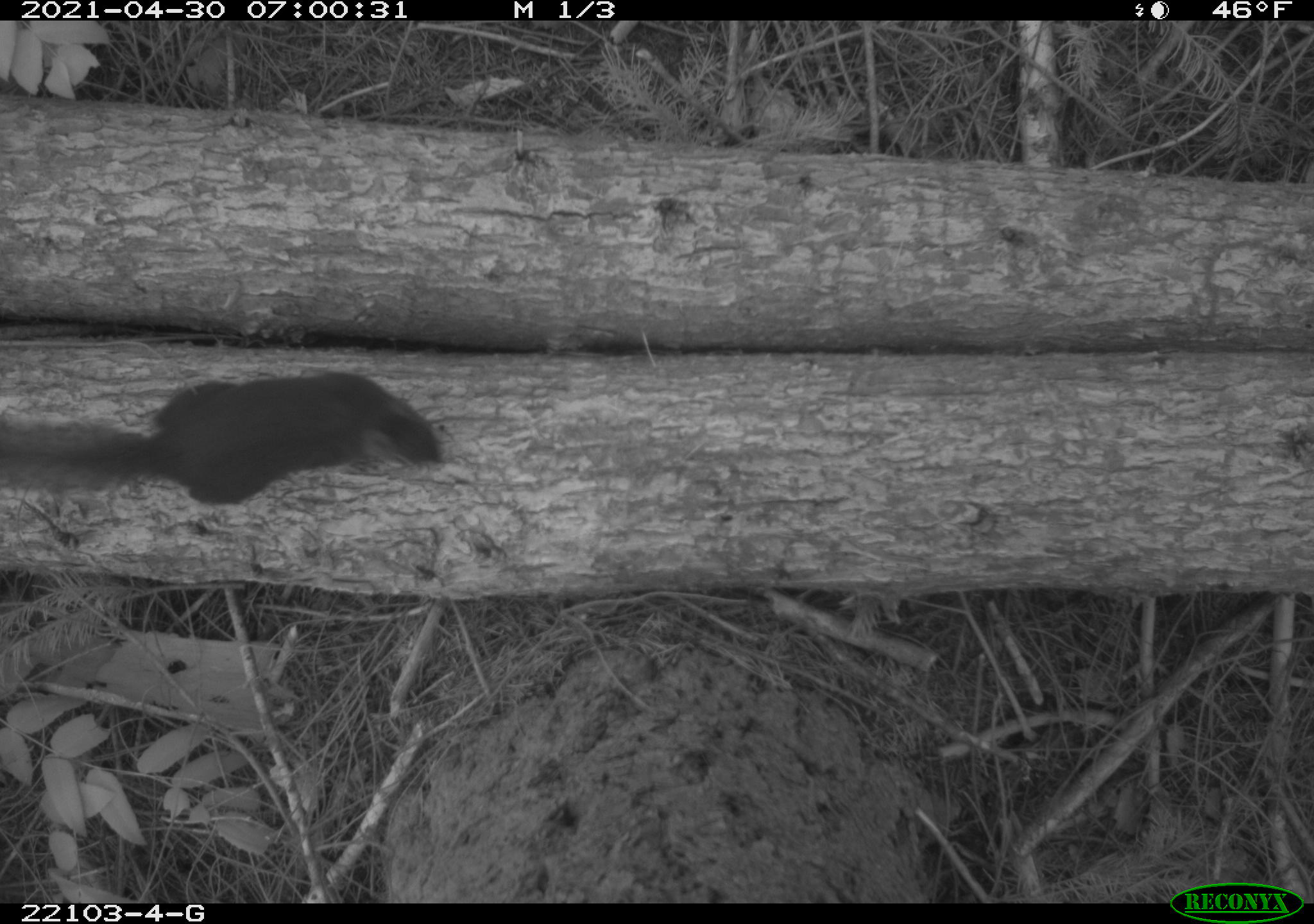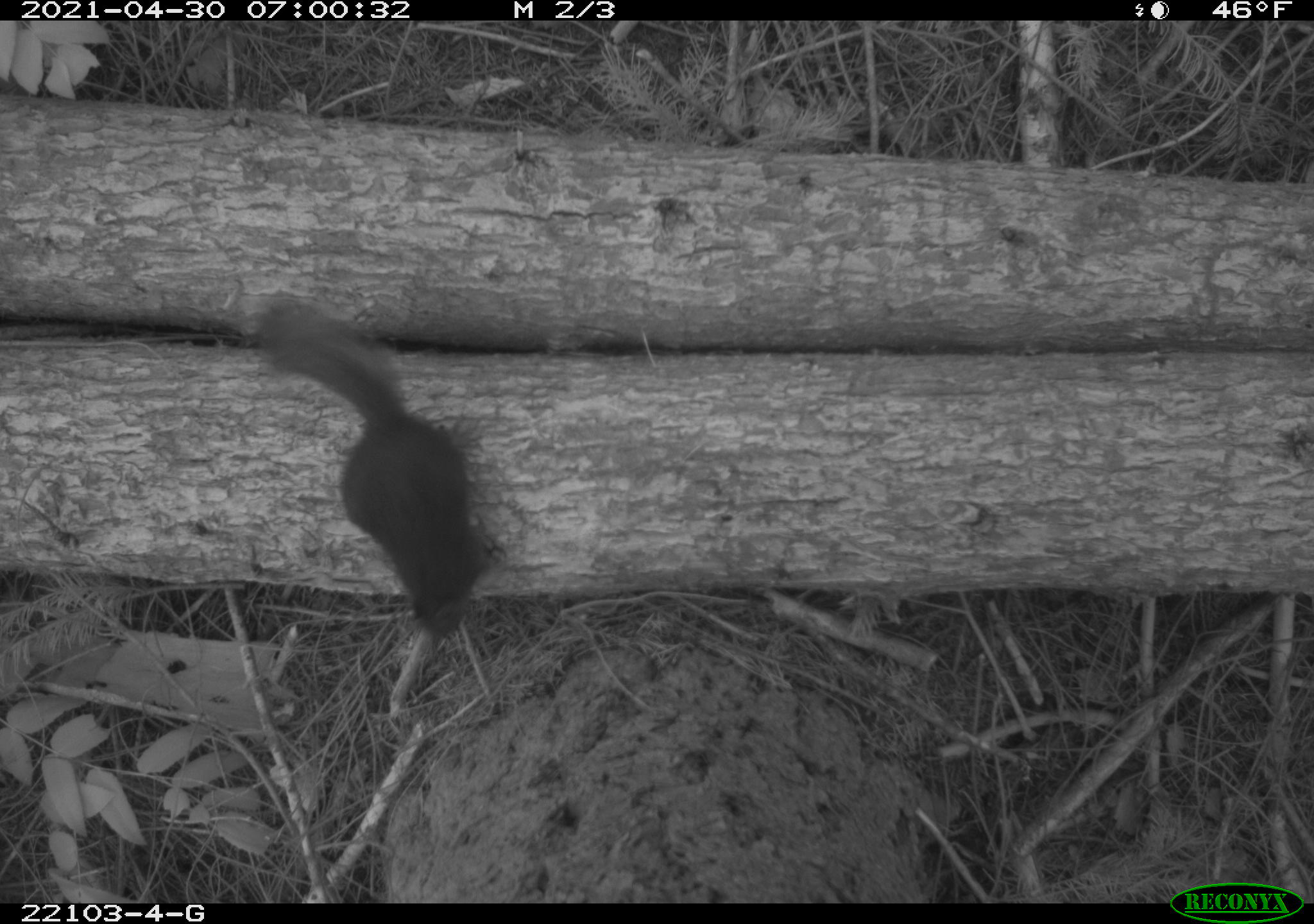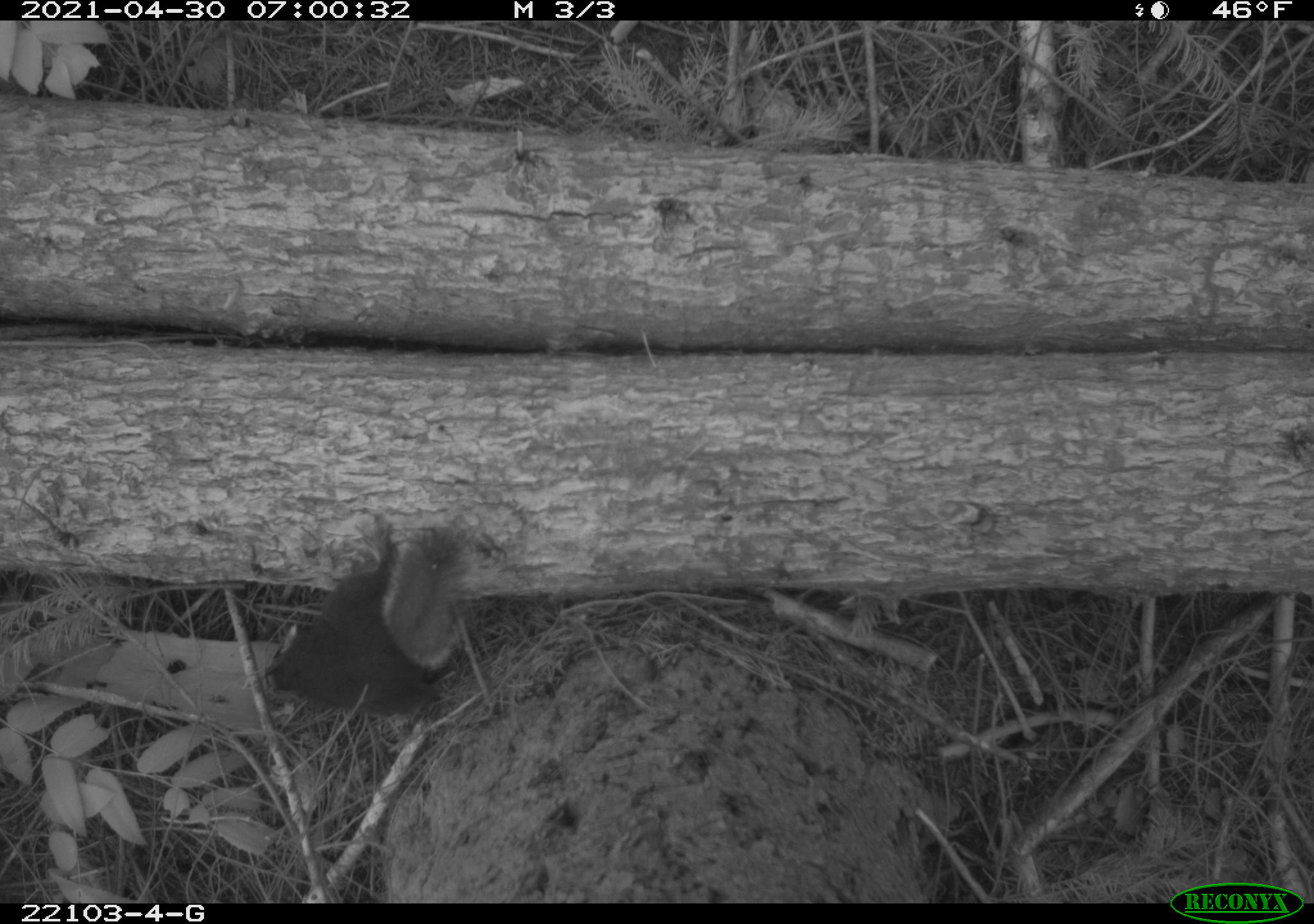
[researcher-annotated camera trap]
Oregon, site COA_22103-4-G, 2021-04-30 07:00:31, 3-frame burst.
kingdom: Animalia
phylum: Chordata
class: Mammalia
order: Rodentia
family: Sciuridae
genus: Tamiasciurus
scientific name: Tamiasciurus douglasii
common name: douglas squirrel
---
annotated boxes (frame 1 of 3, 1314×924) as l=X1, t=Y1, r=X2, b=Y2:
douglas squirrel: l=0, t=360, r=462, b=535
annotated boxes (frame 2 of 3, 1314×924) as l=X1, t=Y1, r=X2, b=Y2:
douglas squirrel: l=228, t=273, r=506, b=675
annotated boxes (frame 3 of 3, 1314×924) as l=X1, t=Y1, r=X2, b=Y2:
douglas squirrel: l=245, t=494, r=495, b=756